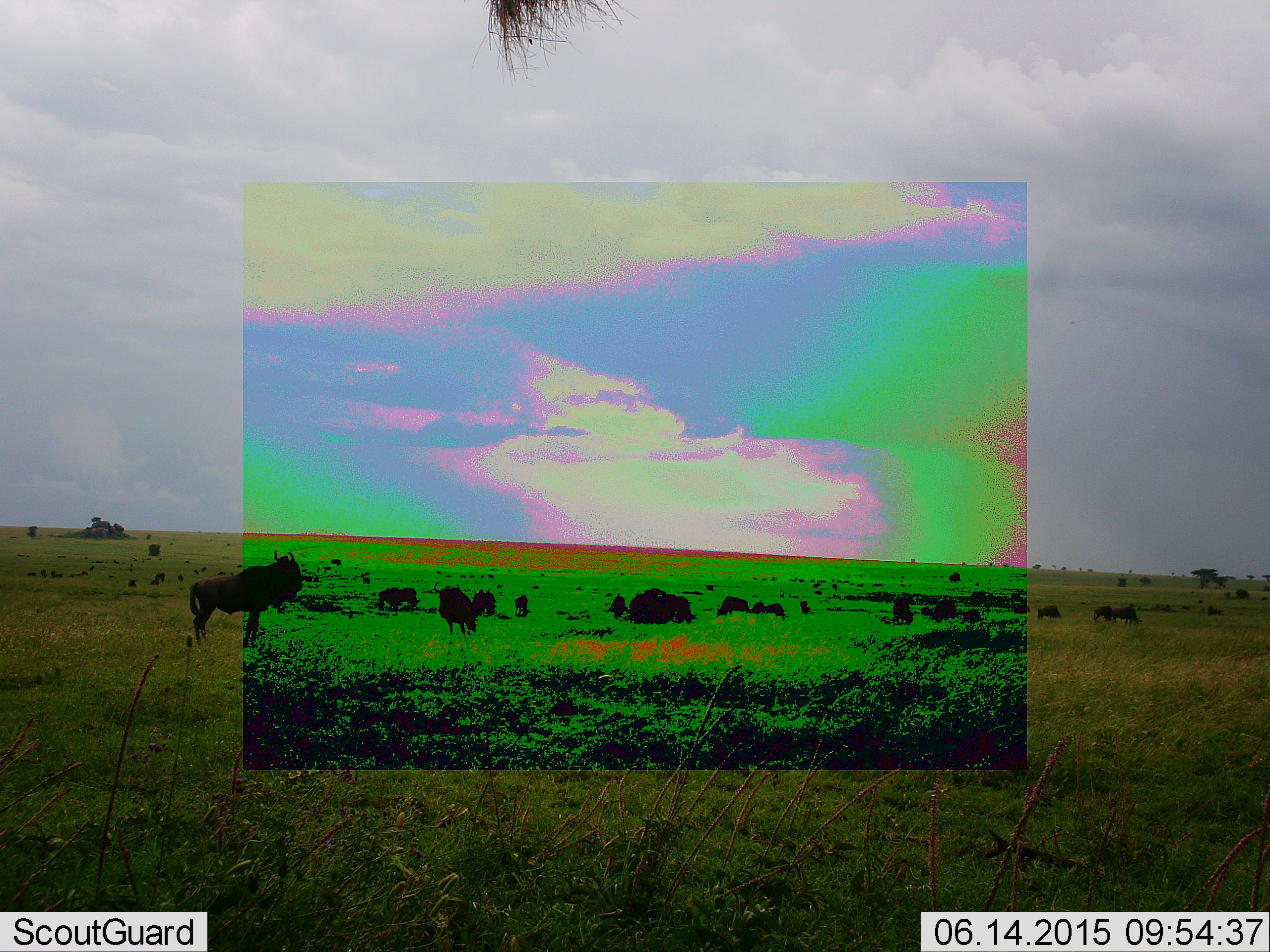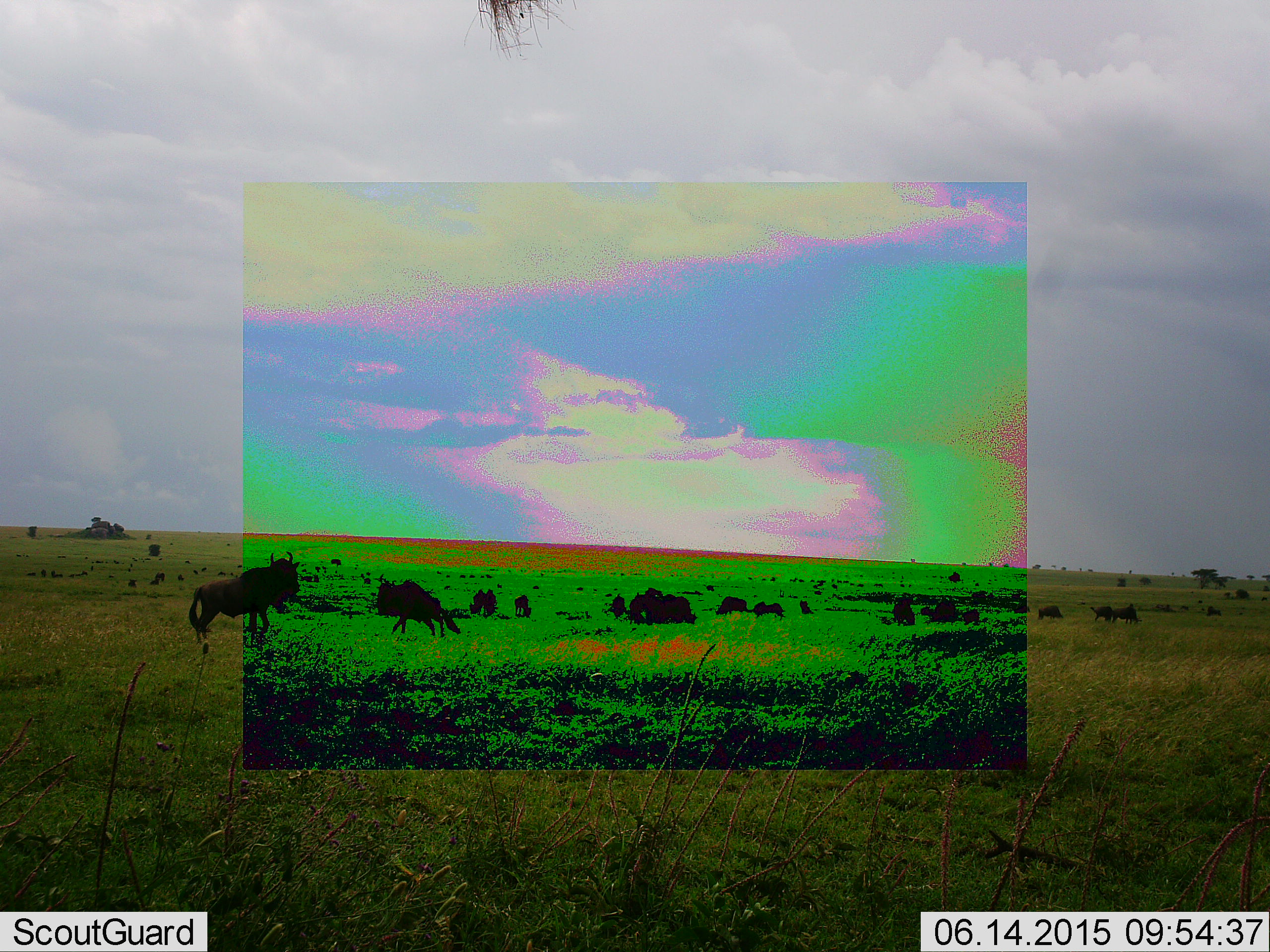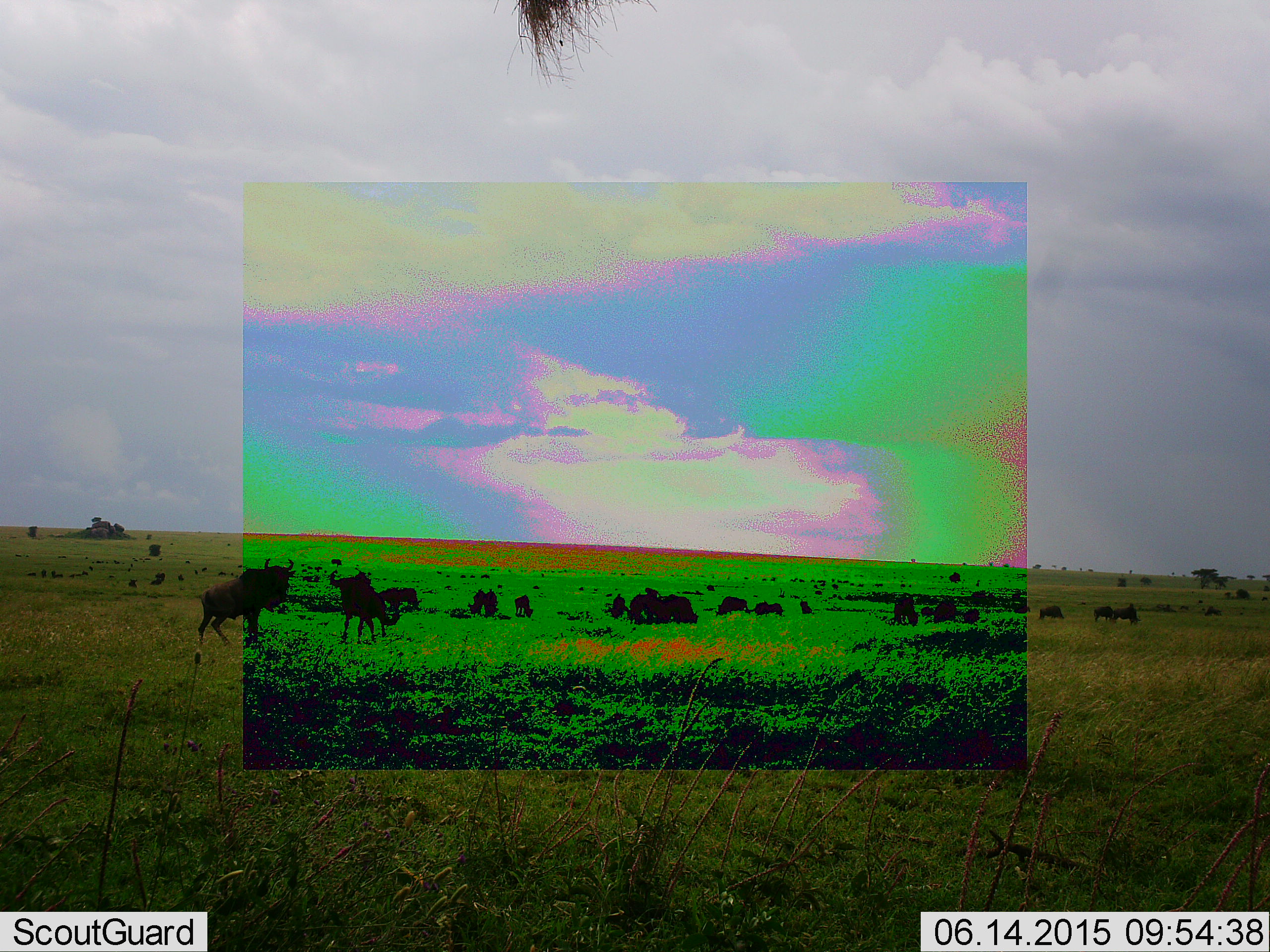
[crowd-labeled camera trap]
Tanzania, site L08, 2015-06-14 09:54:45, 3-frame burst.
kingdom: Animalia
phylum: Chordata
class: Mammalia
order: Artiodactyla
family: Bovidae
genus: Connochaetes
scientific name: Connochaetes taurinus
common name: blue wildebeest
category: wildebeest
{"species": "wildebeest (blue wildebeest) (Connochaetes taurinus)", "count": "11-50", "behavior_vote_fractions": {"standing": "60%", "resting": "10%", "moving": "20%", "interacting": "40%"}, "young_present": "0%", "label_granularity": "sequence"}